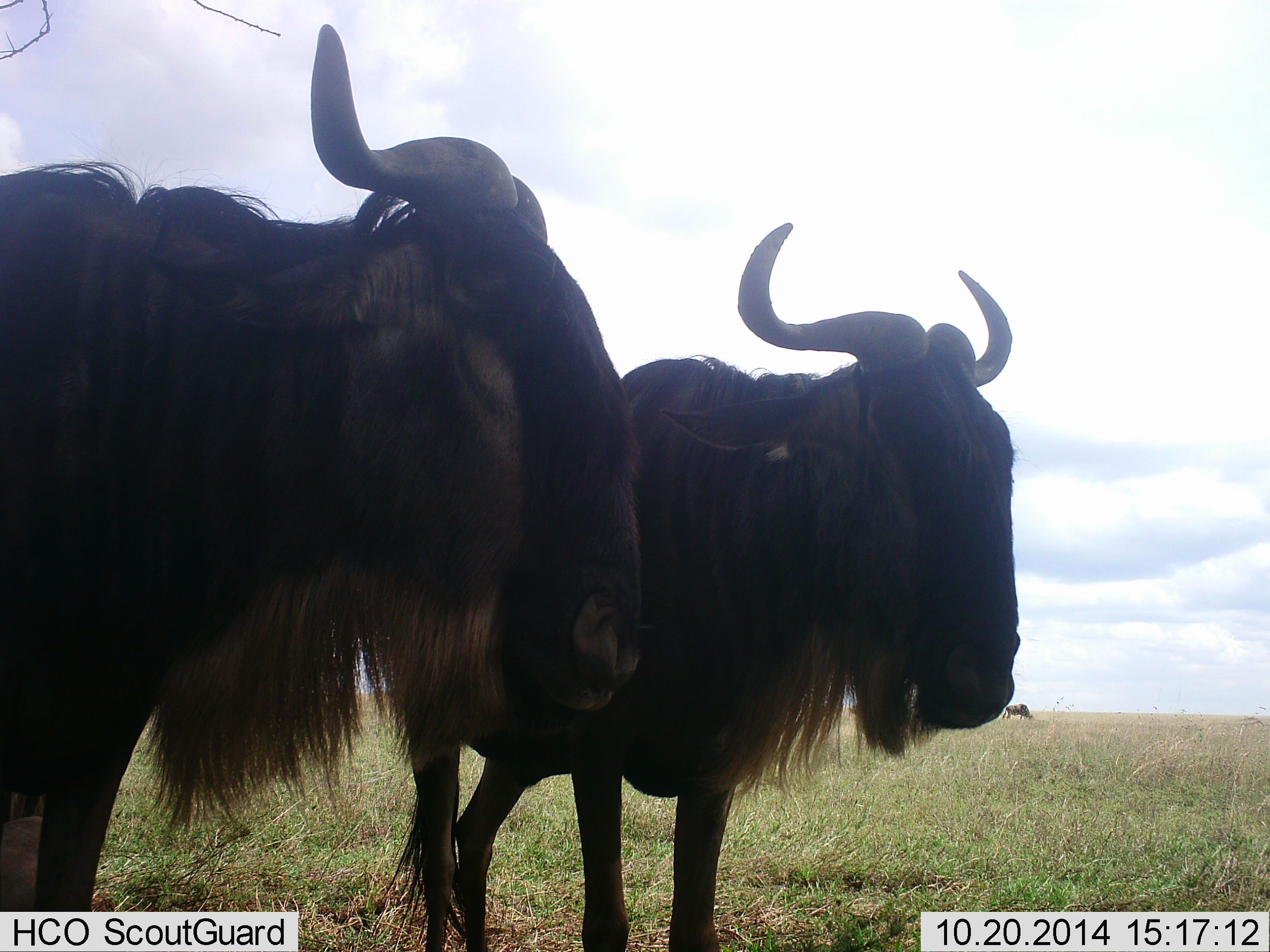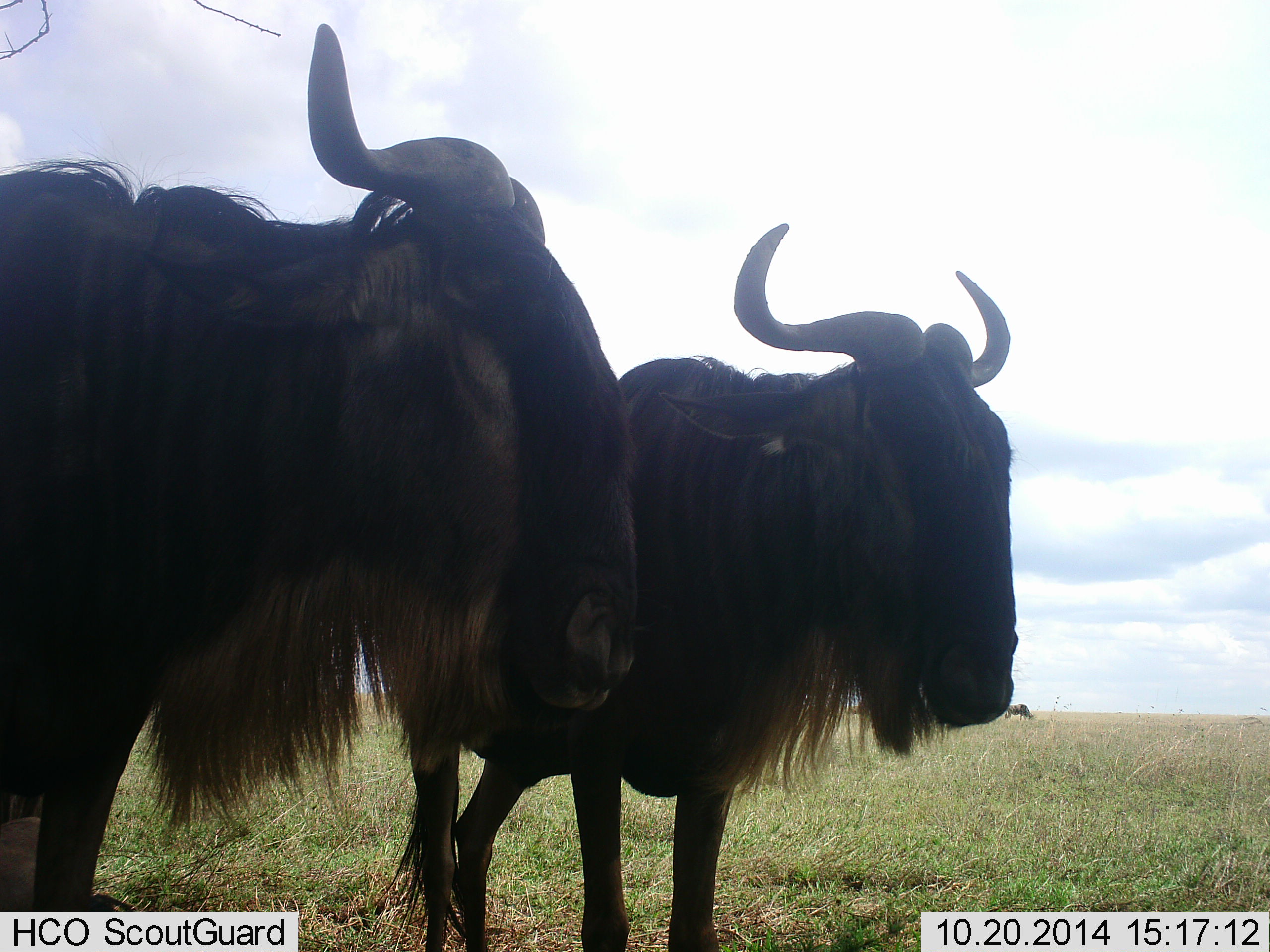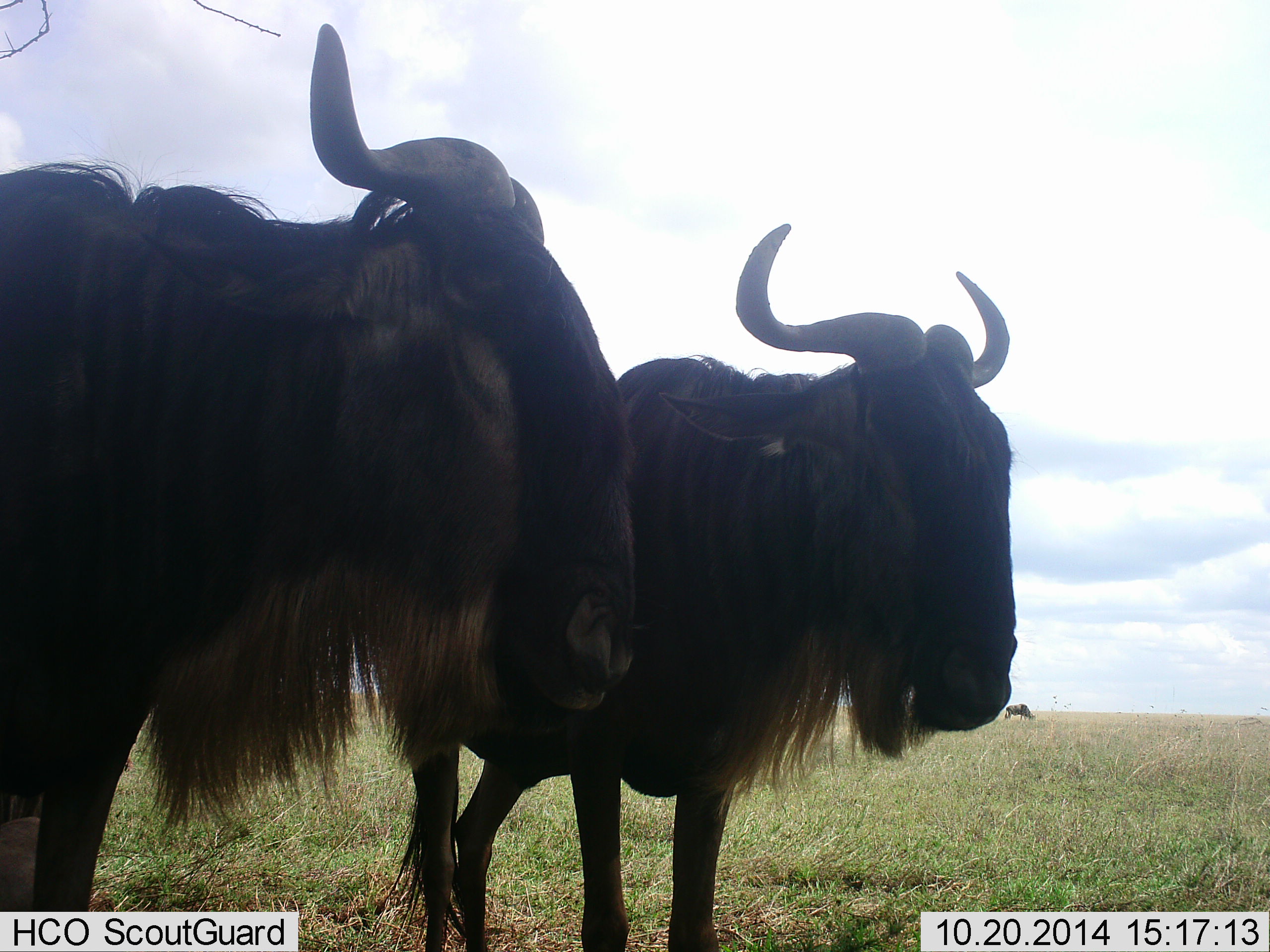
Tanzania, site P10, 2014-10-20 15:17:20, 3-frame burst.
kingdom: Animalia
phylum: Chordata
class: Mammalia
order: Artiodactyla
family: Bovidae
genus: Connochaetes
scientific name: Connochaetes taurinus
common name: blue wildebeest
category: wildebeest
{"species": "wildebeest (blue wildebeest) (Connochaetes taurinus)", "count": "2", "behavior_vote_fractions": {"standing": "50%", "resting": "0%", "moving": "0%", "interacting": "0%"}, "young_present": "0%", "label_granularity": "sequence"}